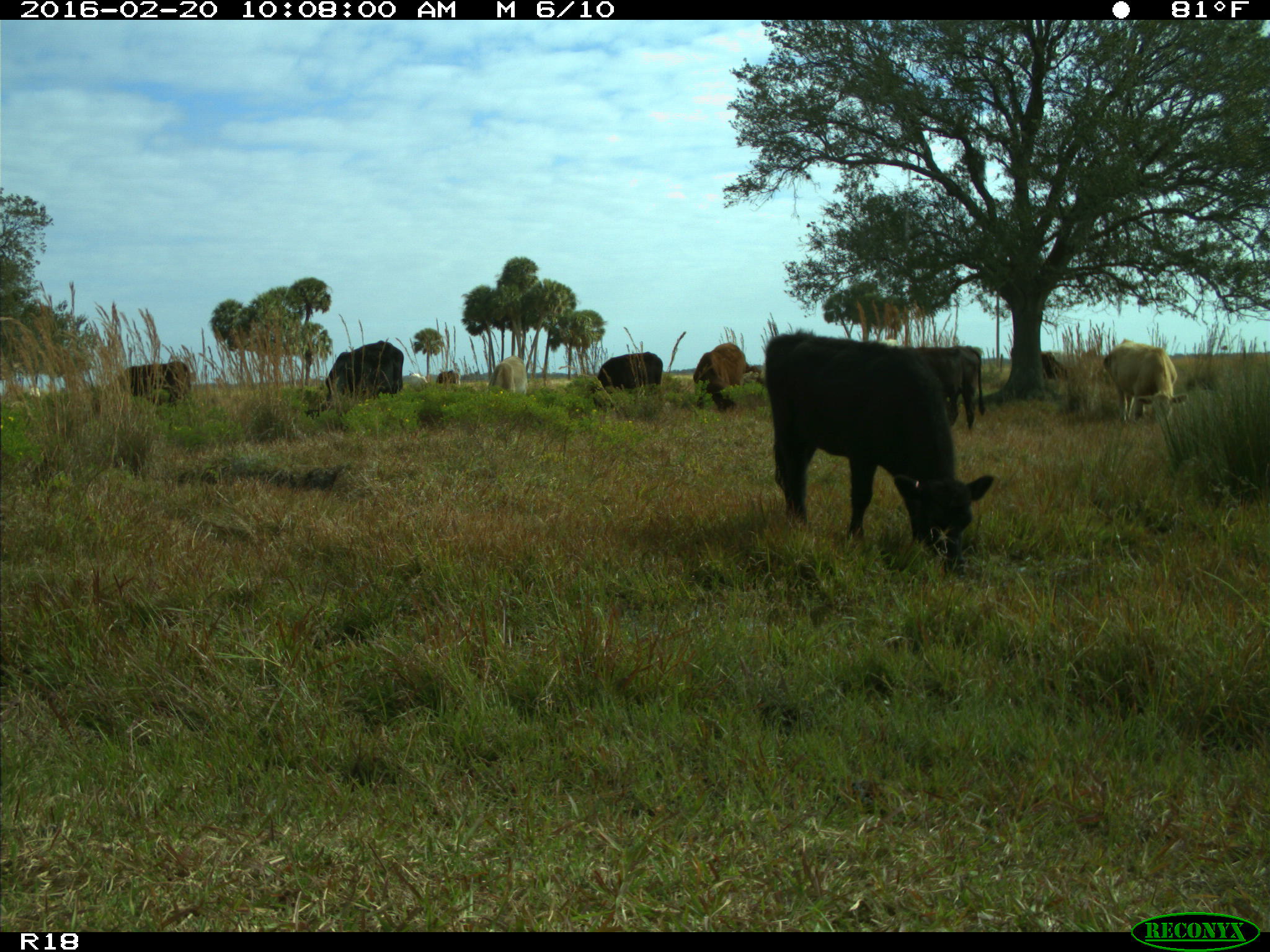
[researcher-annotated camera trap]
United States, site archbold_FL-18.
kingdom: Animalia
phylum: Chordata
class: Mammalia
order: Artiodactyla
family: Bovidae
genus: Bos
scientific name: Bos taurus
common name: domestic cow